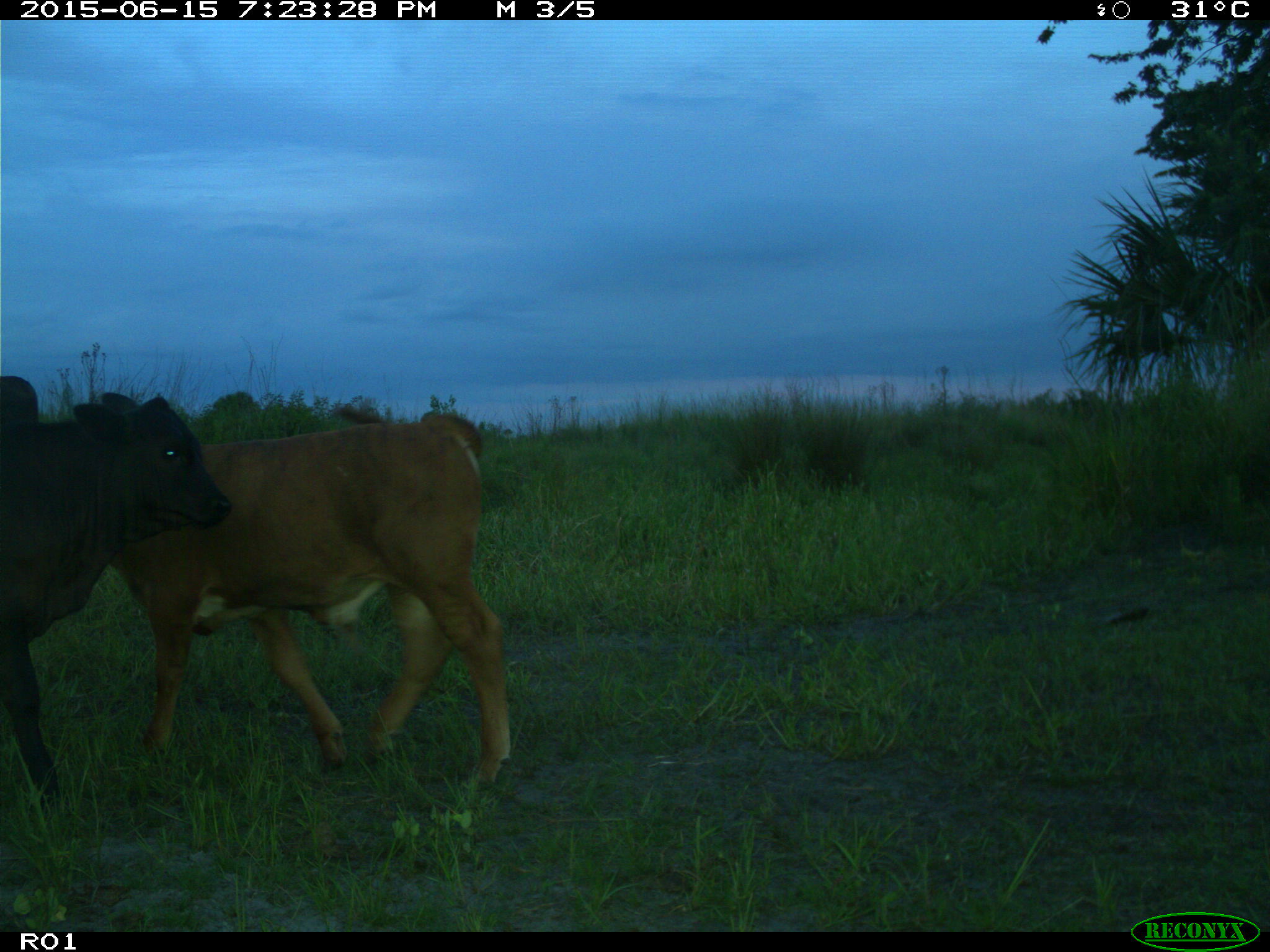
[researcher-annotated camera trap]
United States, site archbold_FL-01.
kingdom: Animalia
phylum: Chordata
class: Mammalia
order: Artiodactyla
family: Bovidae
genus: Bos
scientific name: Bos taurus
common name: domestic cow